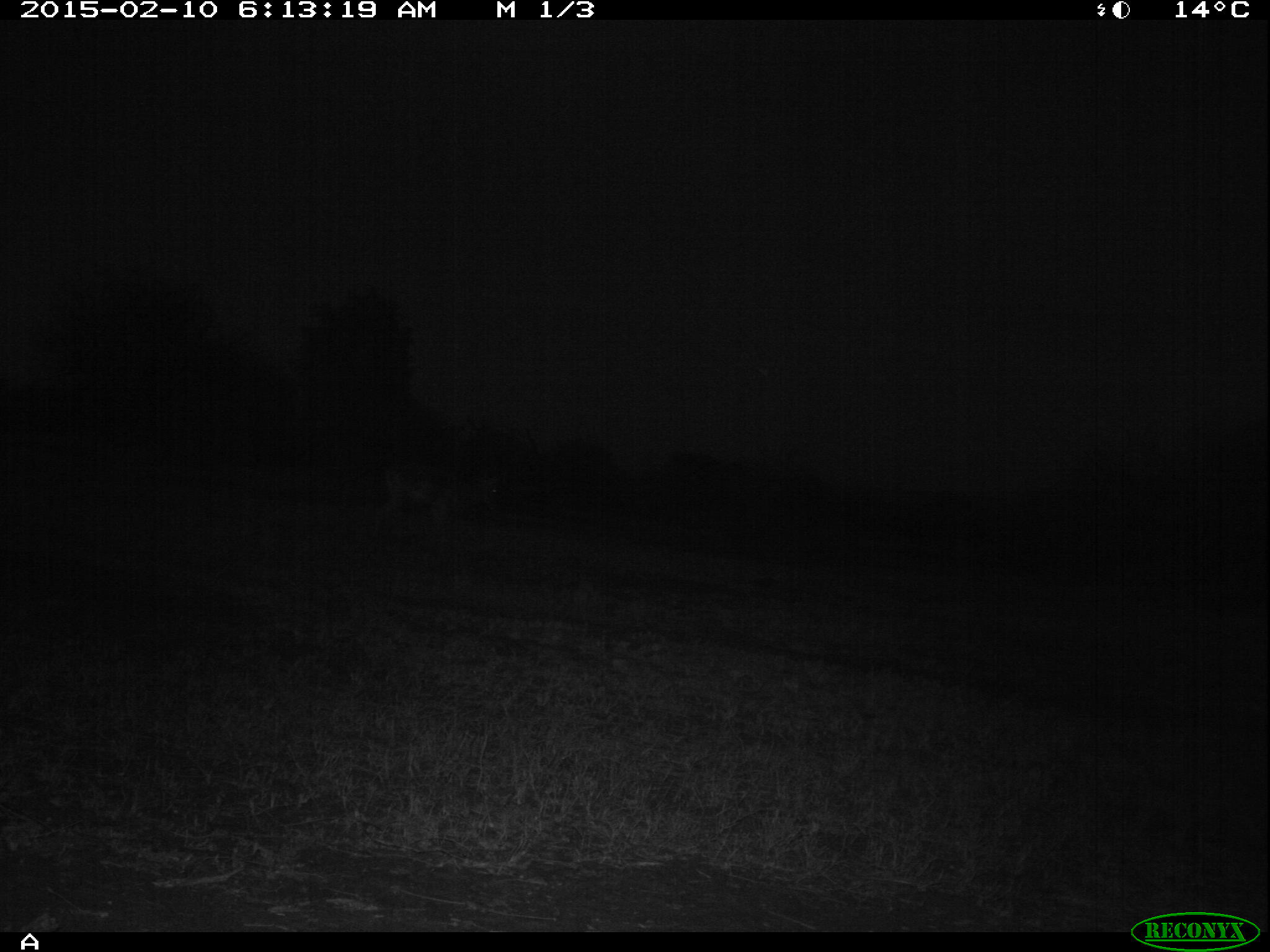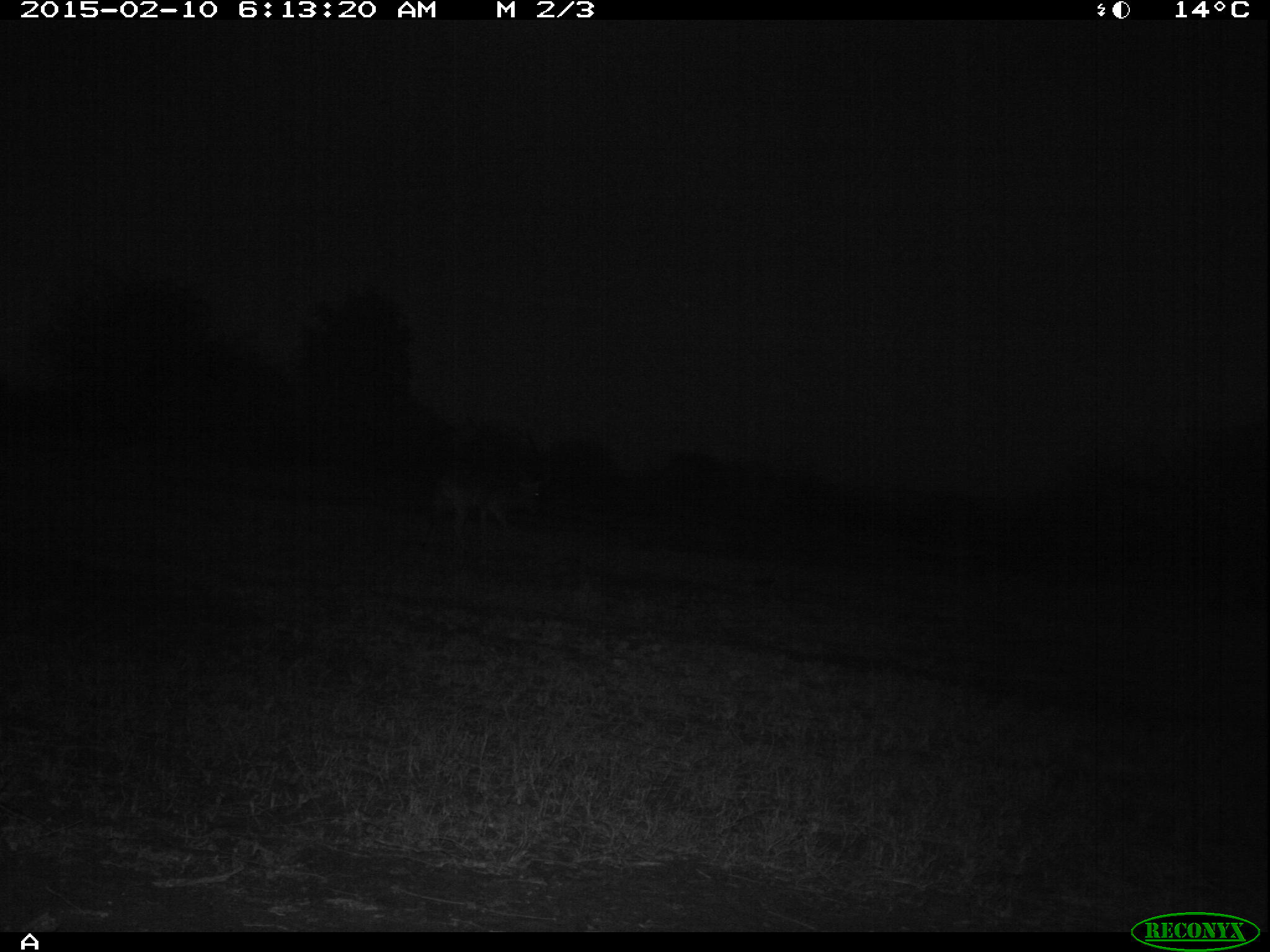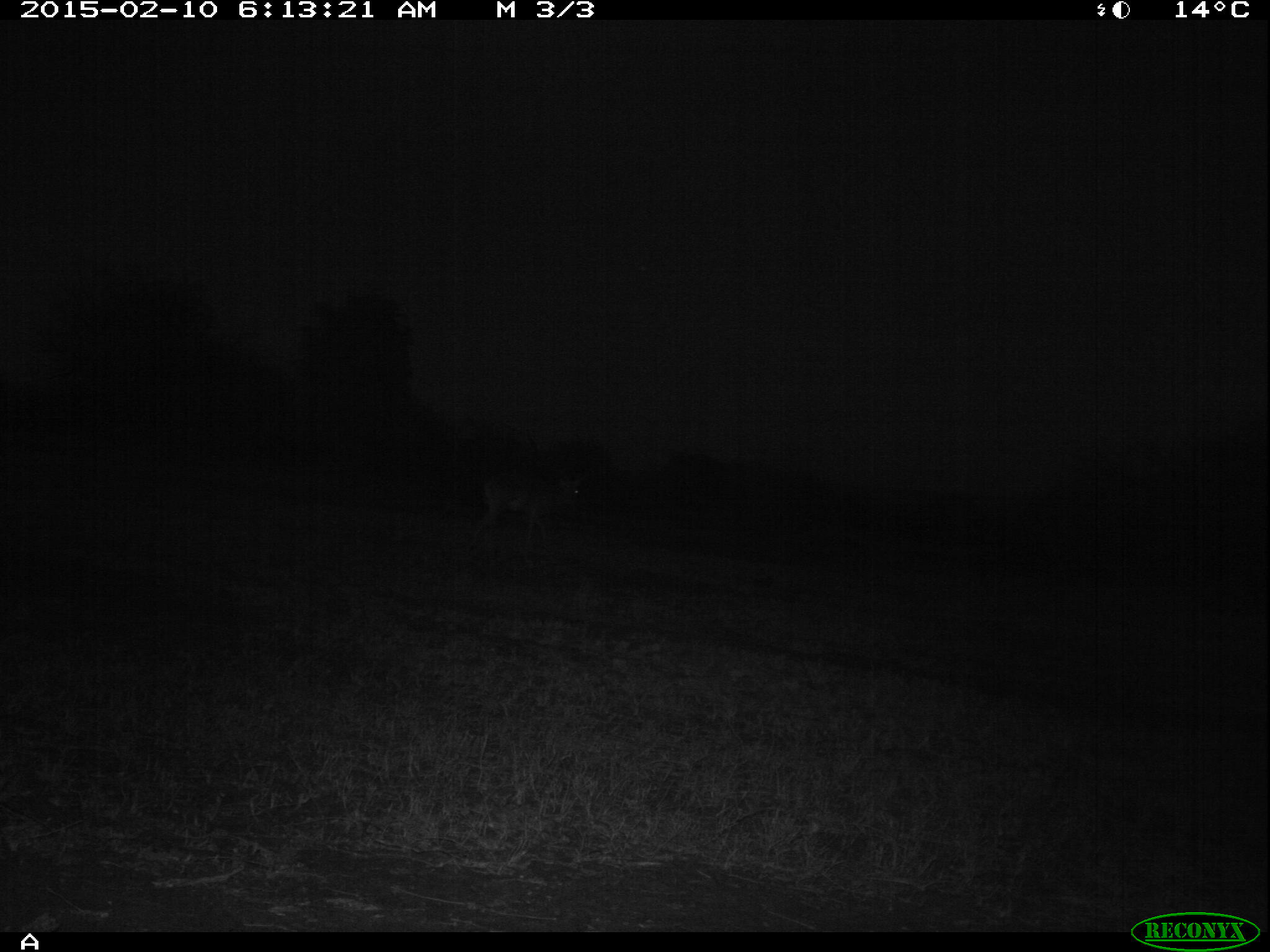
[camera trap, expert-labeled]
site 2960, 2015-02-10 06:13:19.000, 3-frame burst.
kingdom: Animalia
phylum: Chordata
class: Mammalia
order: Artiodactyla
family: Bovidae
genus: Aepyceros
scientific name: Aepyceros melampus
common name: impala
Aepyceros melampus (impala), count 1.